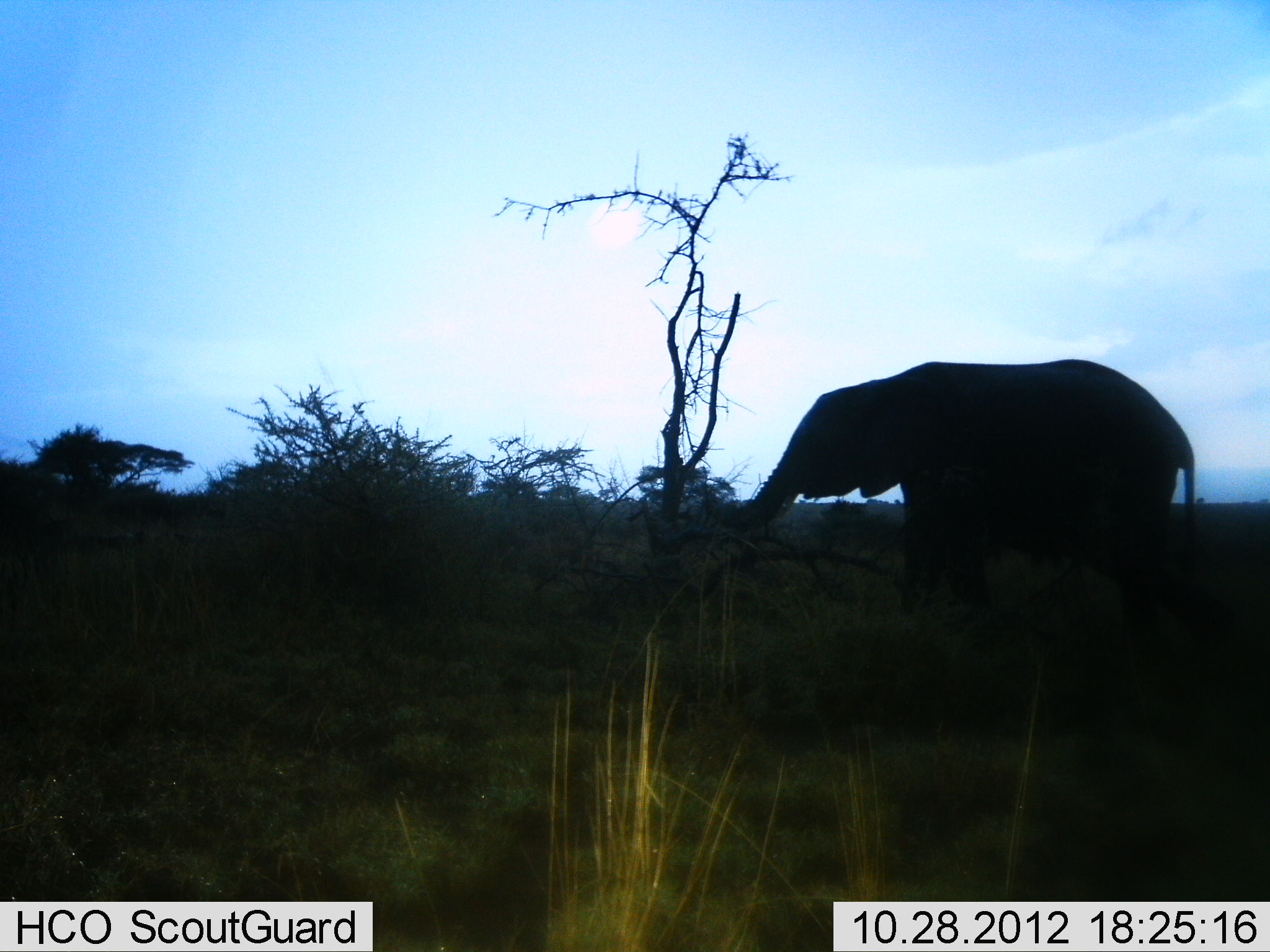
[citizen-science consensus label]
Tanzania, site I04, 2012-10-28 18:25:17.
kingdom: Animalia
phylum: Chordata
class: Mammalia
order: Proboscidea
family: Elephantidae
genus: Loxodonta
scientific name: Loxodonta africana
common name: african bush elephant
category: elephant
Elephant (african bush elephant) (Loxodonta africana), count 1. Behavior (volunteer vote fractions): standing 50%, resting 0%, moving 20%, interacting 0%. Young present (vote fraction): 0%. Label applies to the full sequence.